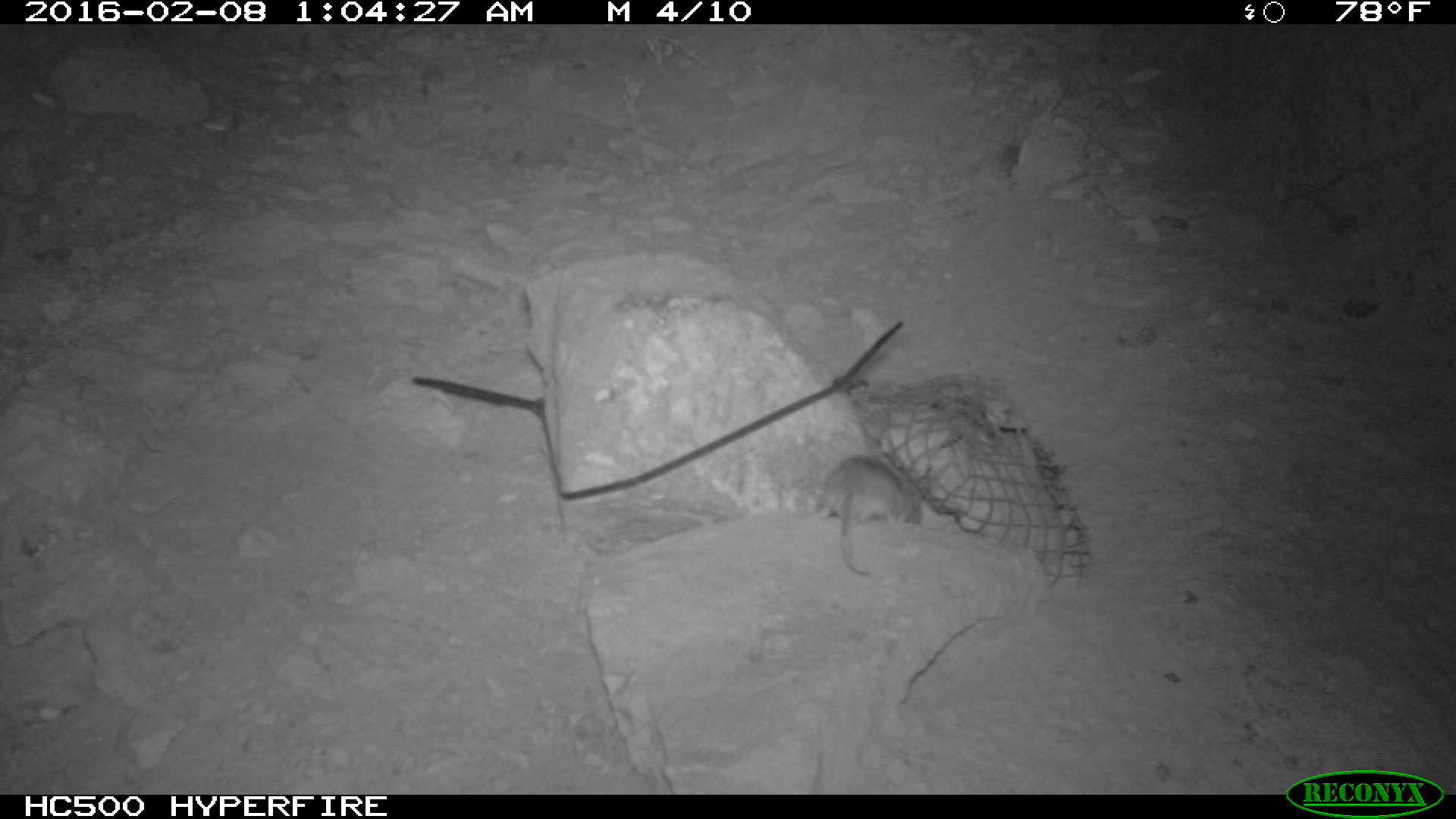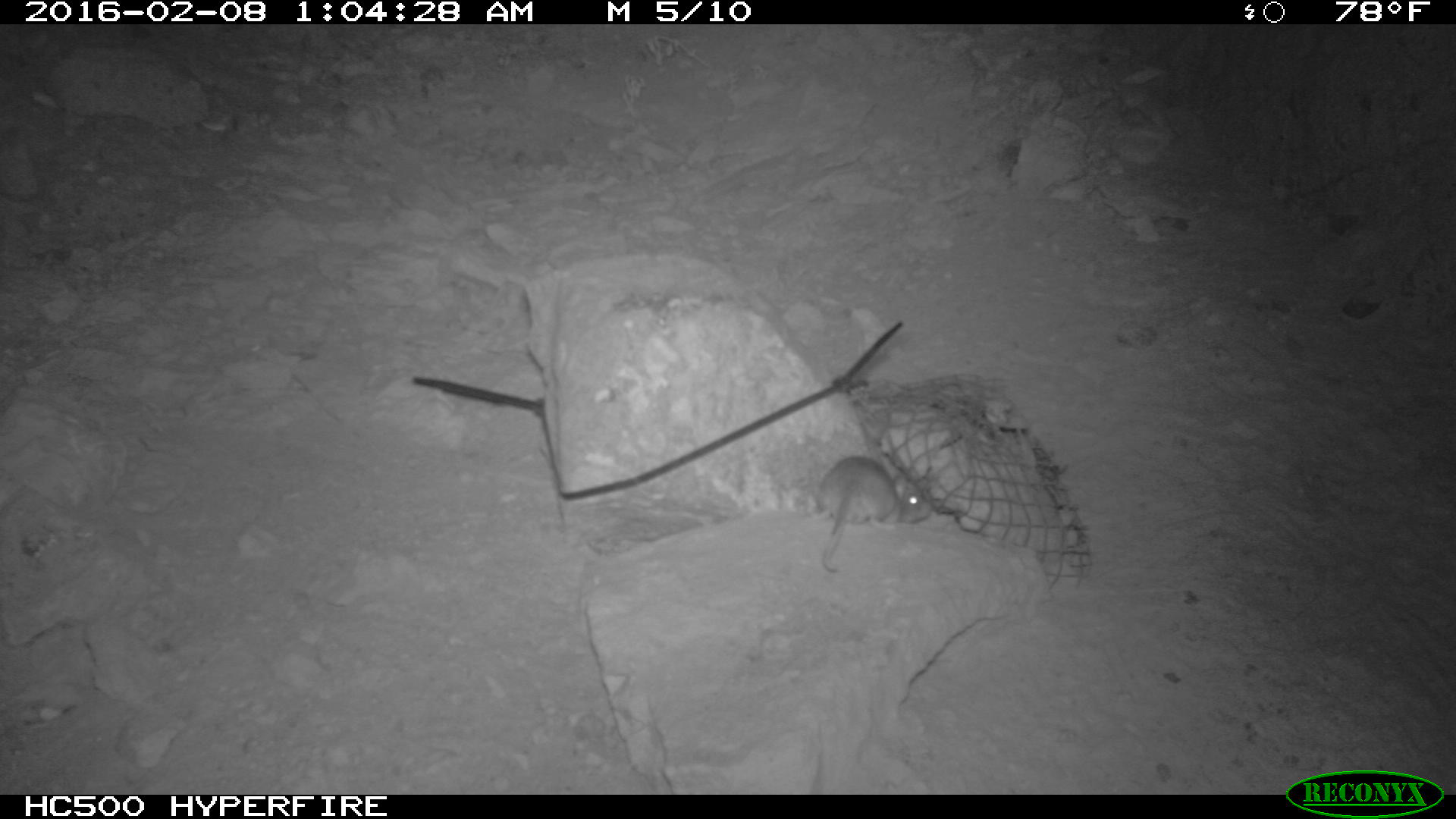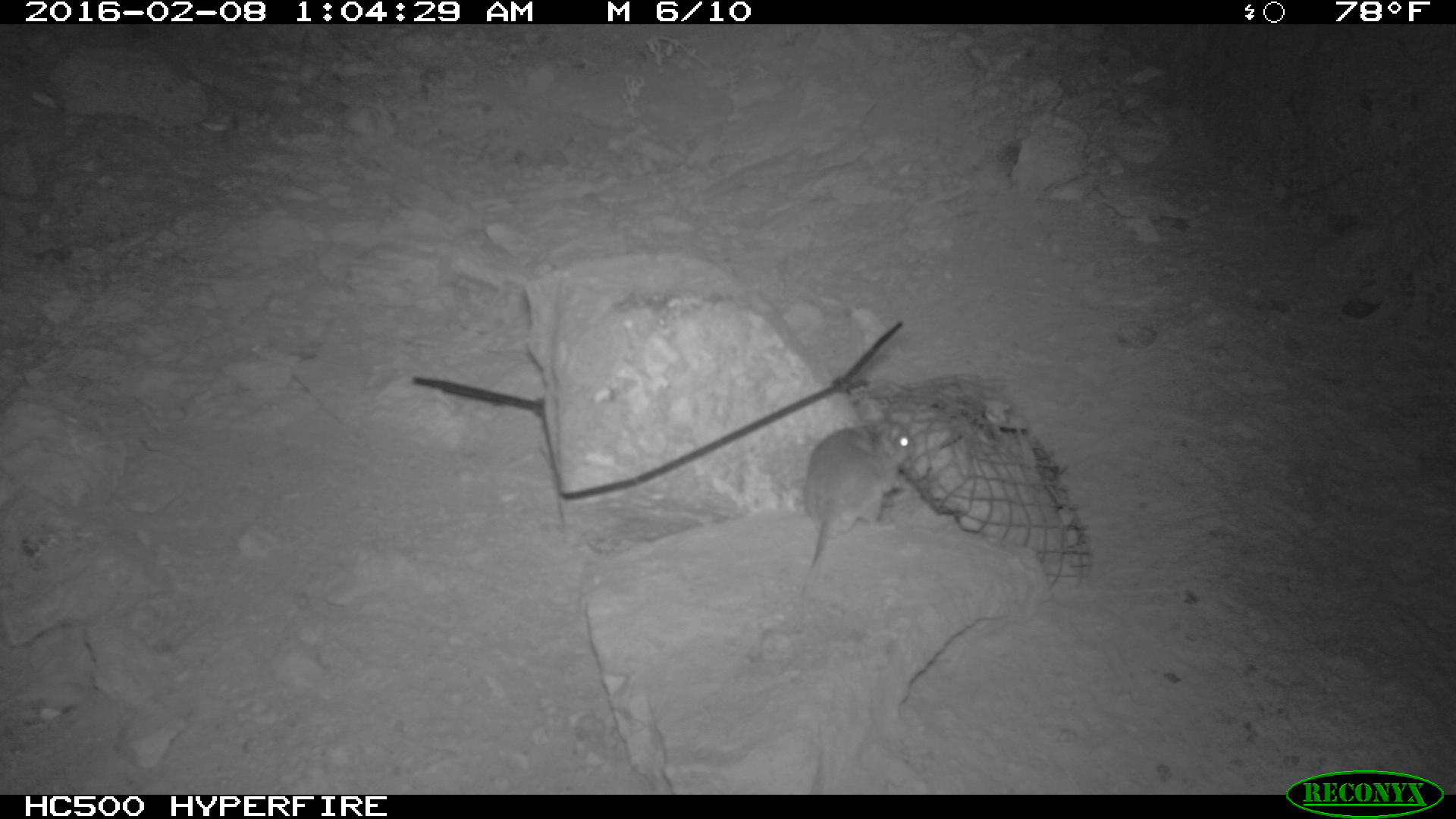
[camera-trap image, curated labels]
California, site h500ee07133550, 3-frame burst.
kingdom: Animalia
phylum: Chordata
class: Mammalia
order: Rodentia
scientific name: Rodentia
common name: rodent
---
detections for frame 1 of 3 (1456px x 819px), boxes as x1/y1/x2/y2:
rodent: 810/453/923/576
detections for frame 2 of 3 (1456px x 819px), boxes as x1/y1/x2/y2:
rodent: 803/455/931/575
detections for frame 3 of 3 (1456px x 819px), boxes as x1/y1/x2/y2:
rodent: 800/418/915/585